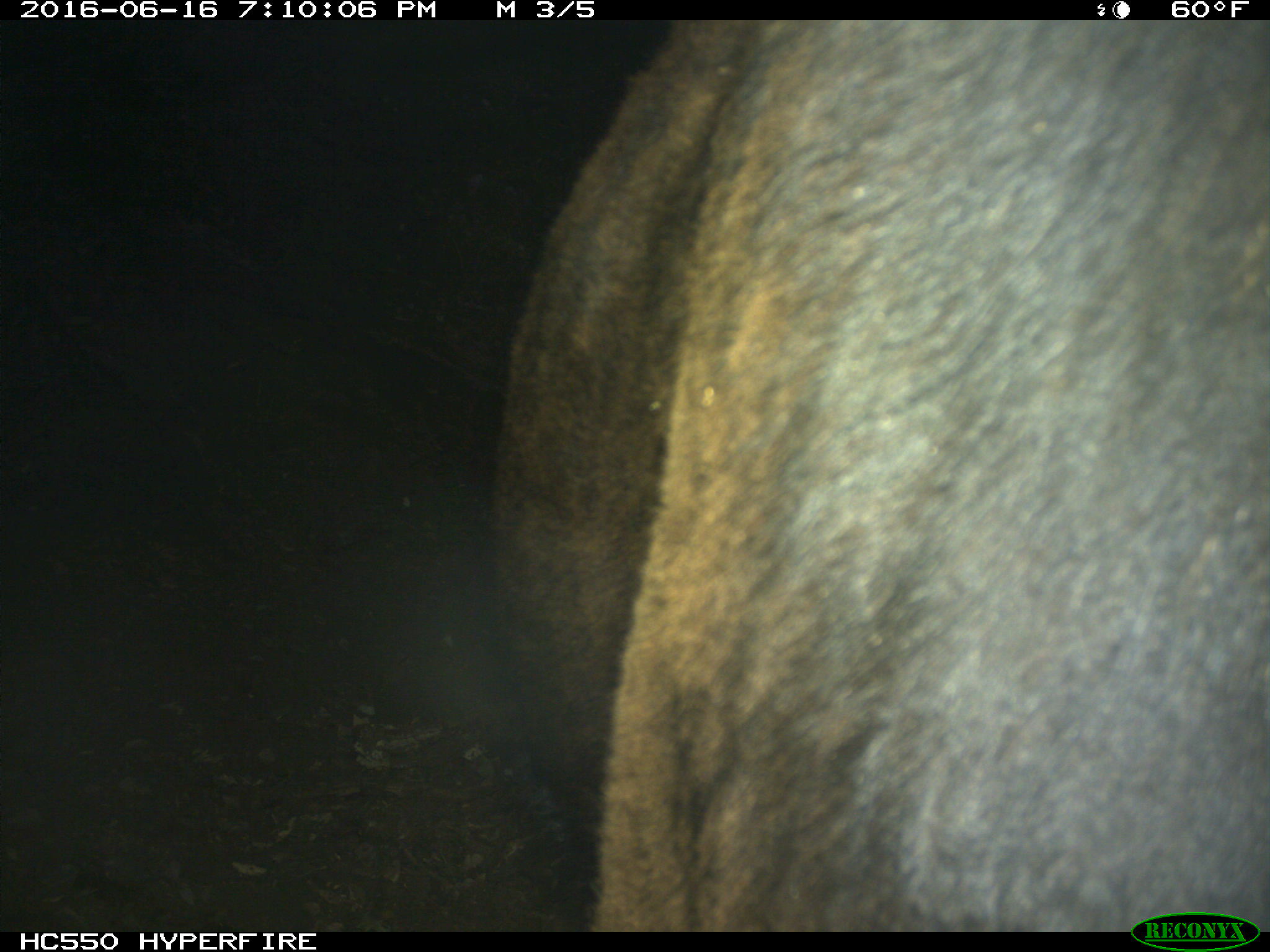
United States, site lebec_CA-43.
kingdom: Animalia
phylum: Chordata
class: Mammalia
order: Artiodactyla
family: Bovidae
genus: Bos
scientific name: Bos taurus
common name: domestic cow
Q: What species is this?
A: Bos taurus (domestic cow).